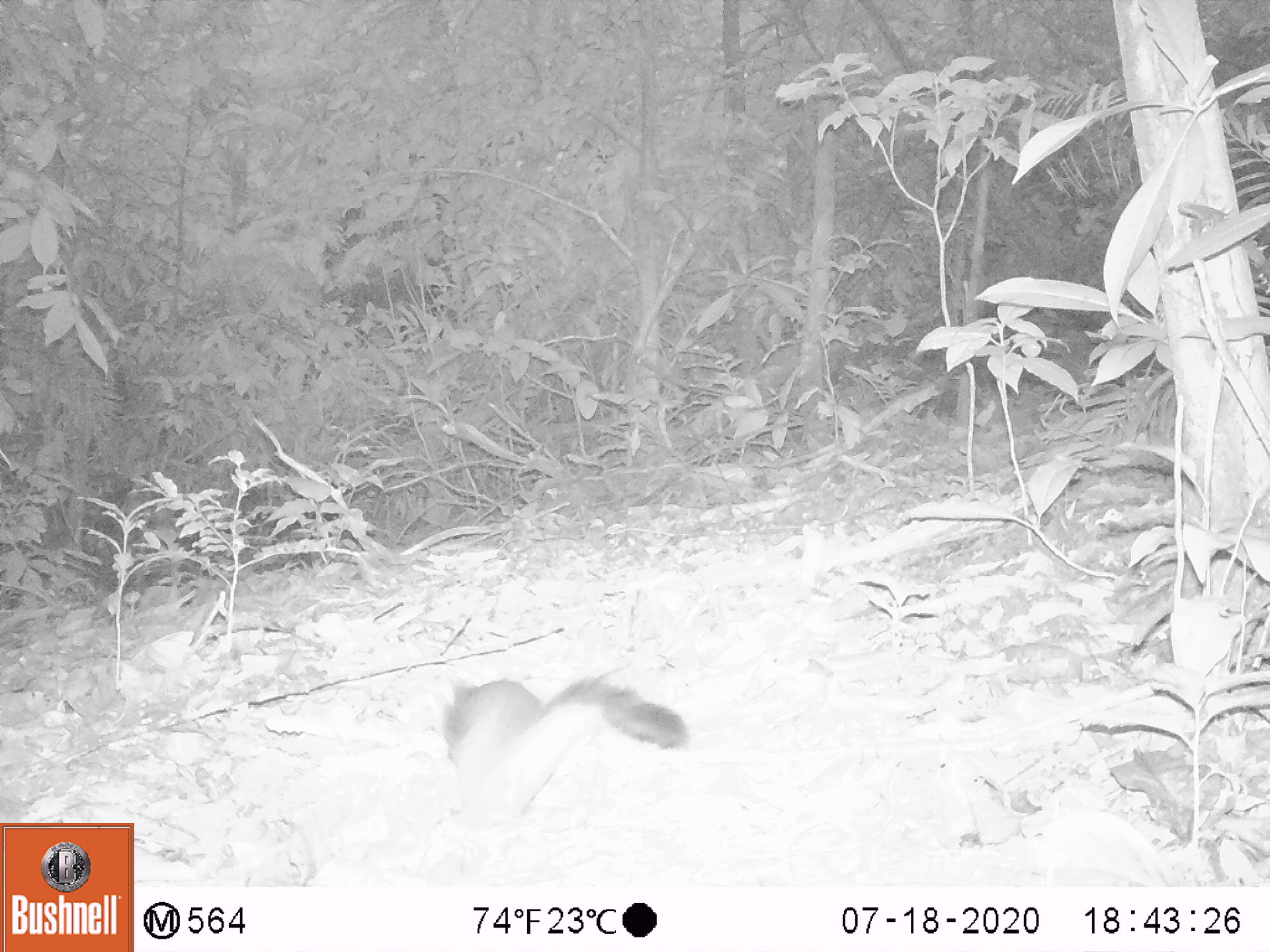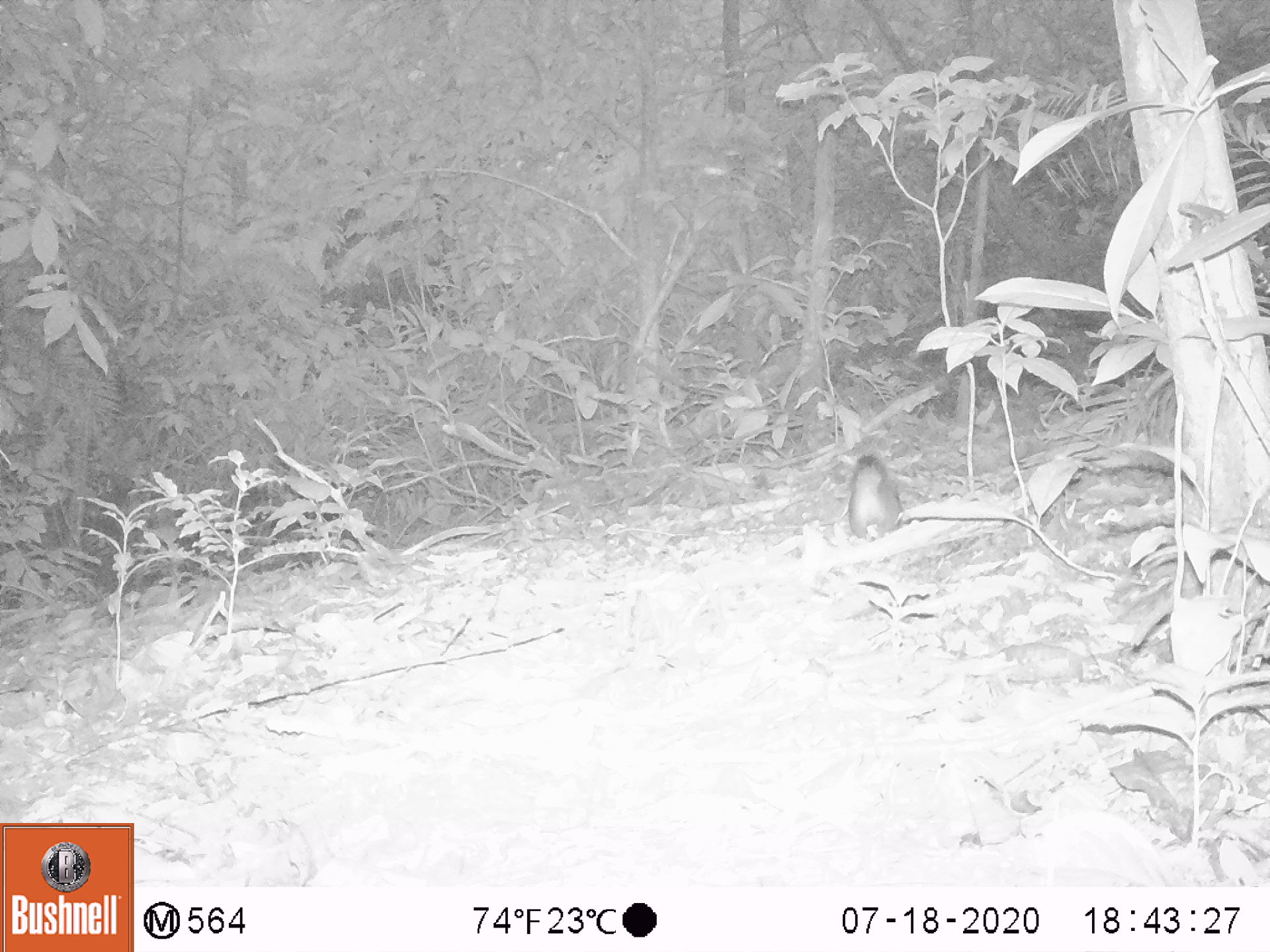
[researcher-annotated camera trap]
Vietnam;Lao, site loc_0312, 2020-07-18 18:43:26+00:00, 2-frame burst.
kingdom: Animalia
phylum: Chordata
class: Mammalia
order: Rodentia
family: Sciuridae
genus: Callosciurus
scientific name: Callosciurus erythraeus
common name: pallas's squirrel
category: pallass squirrel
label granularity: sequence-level